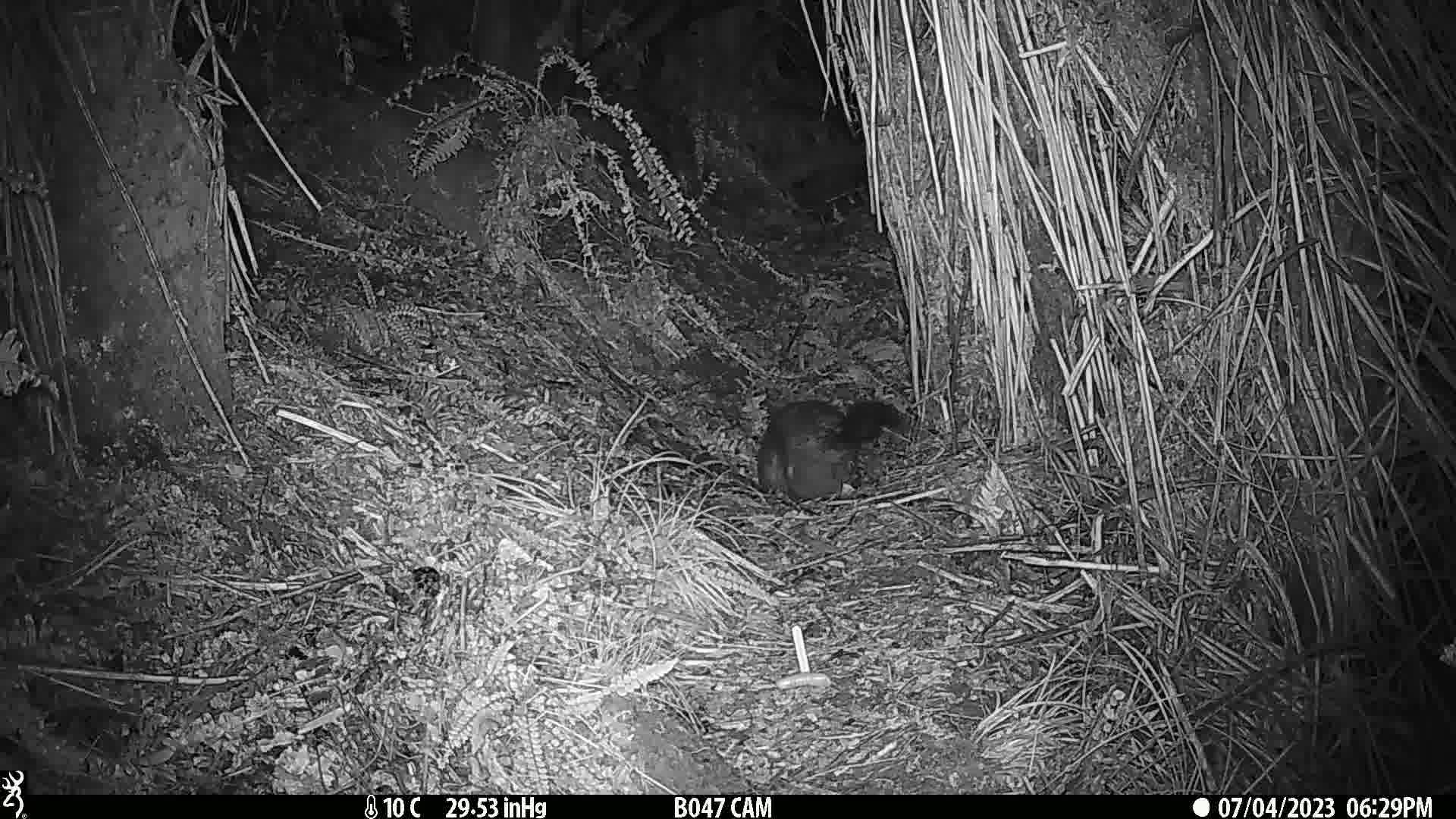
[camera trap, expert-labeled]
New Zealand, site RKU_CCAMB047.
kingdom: Animalia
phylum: Chordata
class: Mammalia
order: Diprotodontia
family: Phalangeridae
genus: Trichosurus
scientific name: Trichosurus vulpecula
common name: common brushtail possum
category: possum